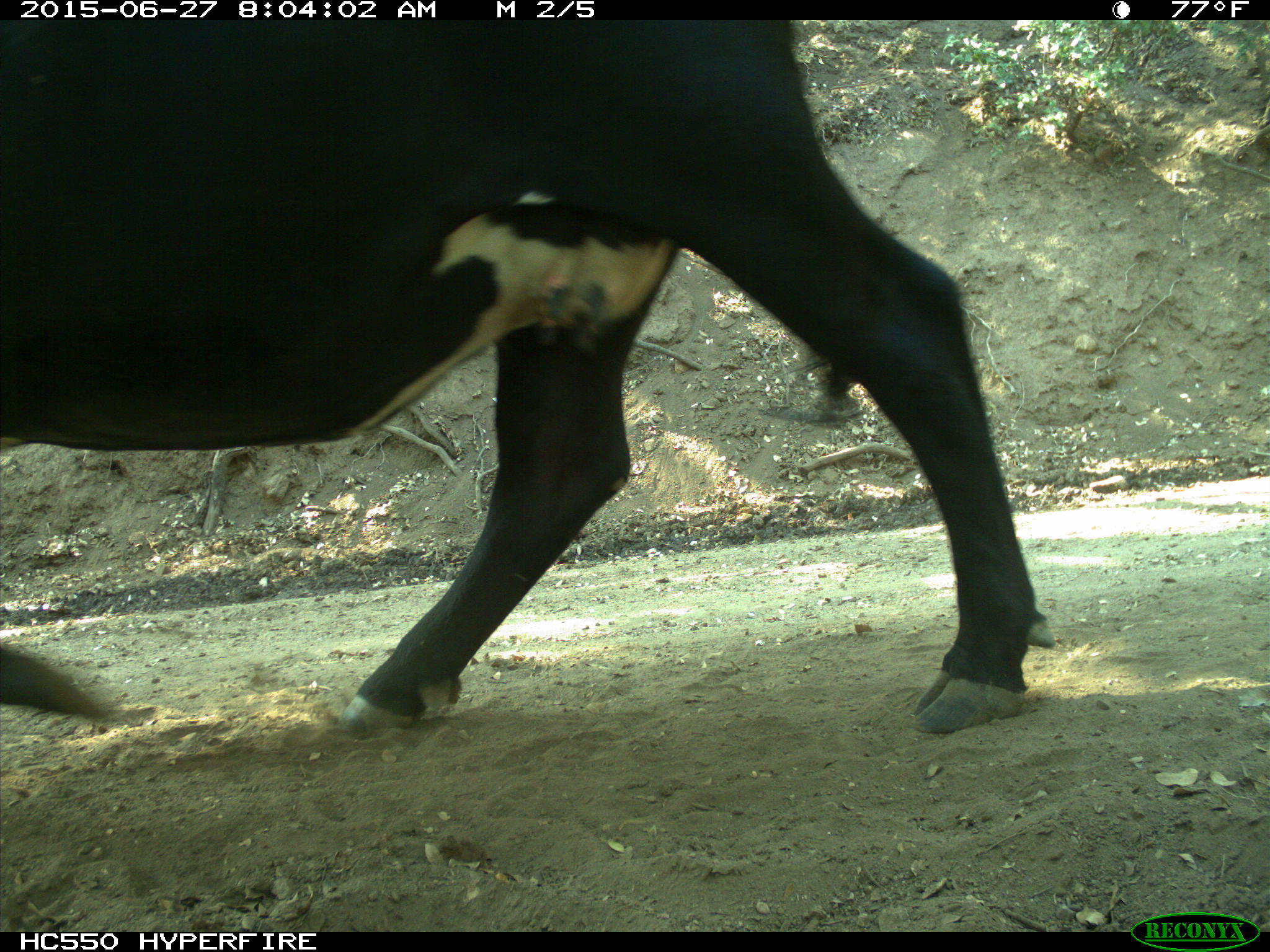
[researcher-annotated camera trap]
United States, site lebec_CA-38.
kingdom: Animalia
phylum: Chordata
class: Mammalia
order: Artiodactyla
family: Bovidae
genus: Bos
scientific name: Bos taurus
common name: domestic cow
Bos taurus (domestic cow).